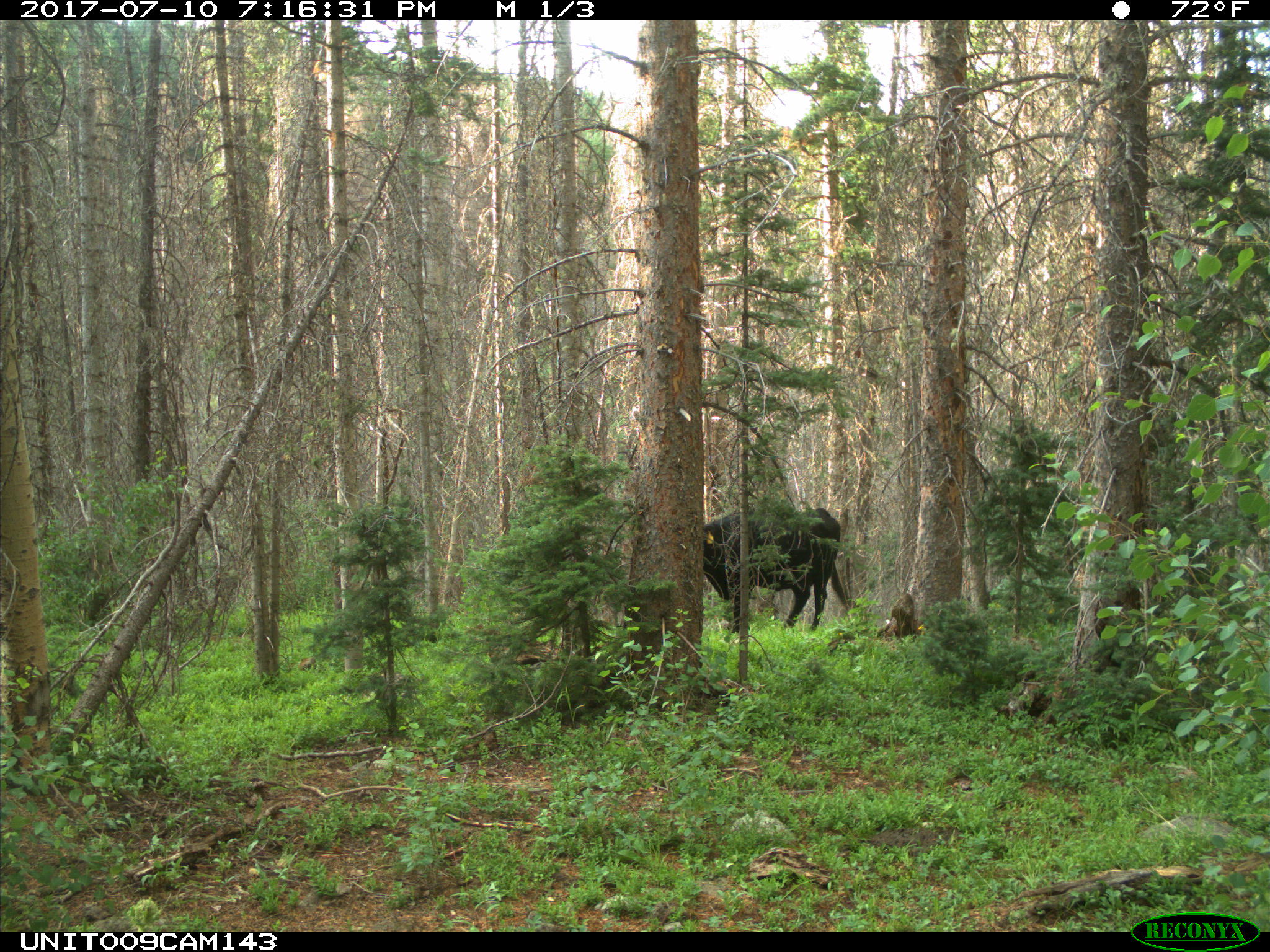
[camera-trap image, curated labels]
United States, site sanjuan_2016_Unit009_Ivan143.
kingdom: Animalia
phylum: Chordata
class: Mammalia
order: Artiodactyla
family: Bovidae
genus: Bos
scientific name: Bos taurus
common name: domestic cow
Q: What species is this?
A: Bos taurus (domestic cow).